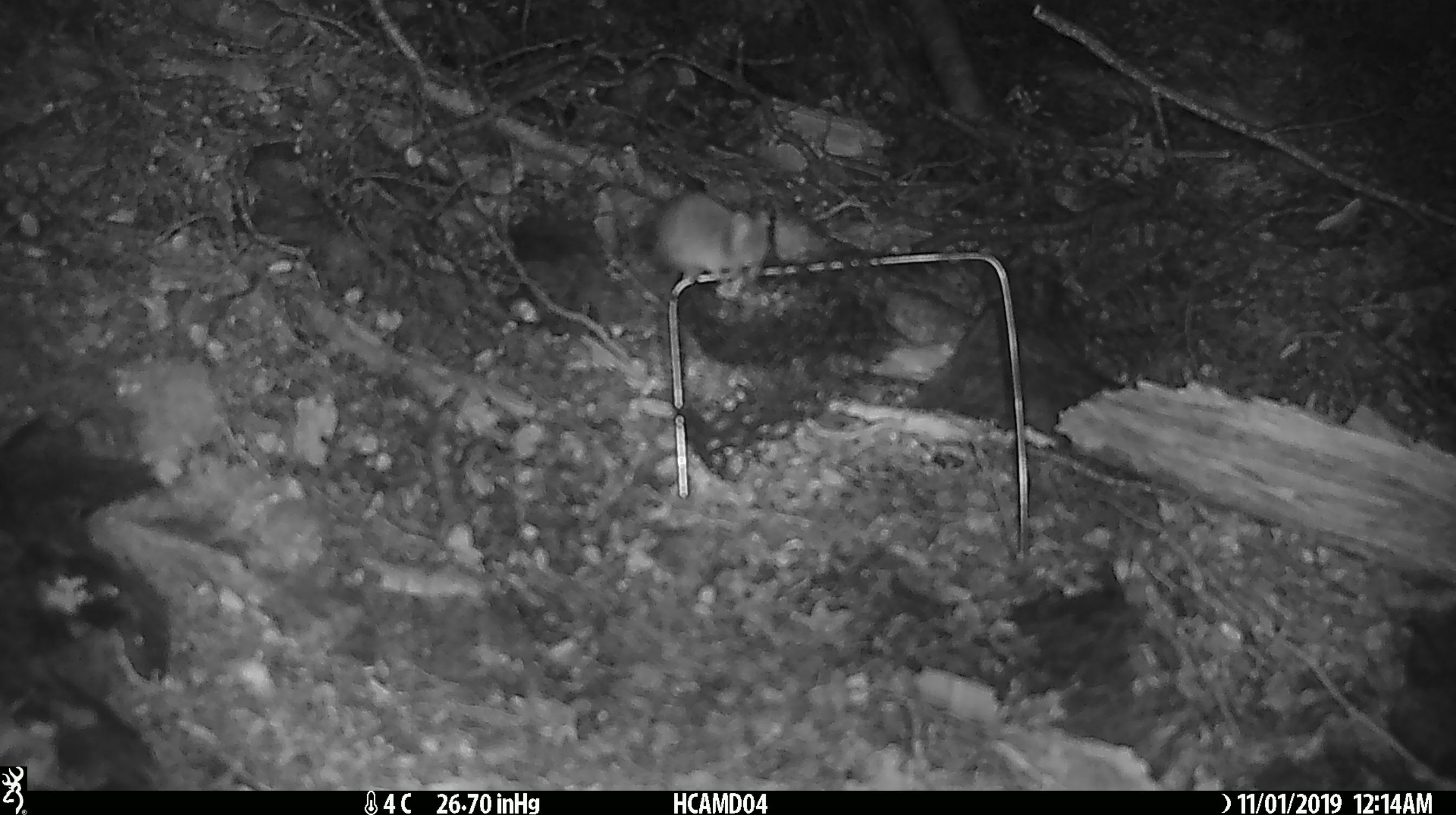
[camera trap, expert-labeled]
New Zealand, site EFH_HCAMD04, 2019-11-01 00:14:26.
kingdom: Animalia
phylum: Chordata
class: Mammalia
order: Rodentia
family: Muridae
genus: Mus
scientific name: Mus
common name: mouse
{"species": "mouse (Mus)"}